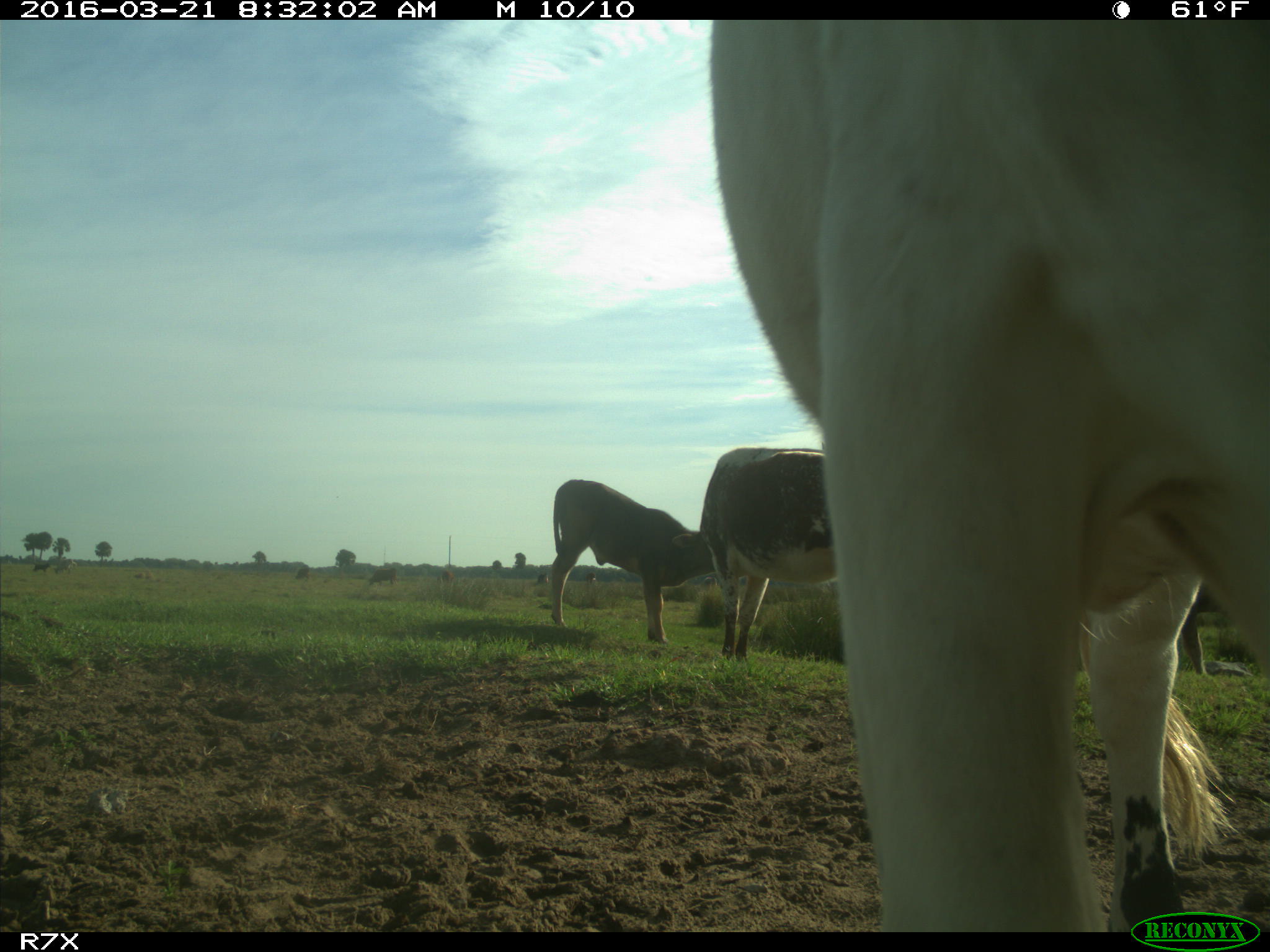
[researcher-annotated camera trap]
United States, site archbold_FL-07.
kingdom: Animalia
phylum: Chordata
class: Mammalia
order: Artiodactyla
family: Bovidae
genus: Bos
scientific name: Bos taurus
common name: domestic cow